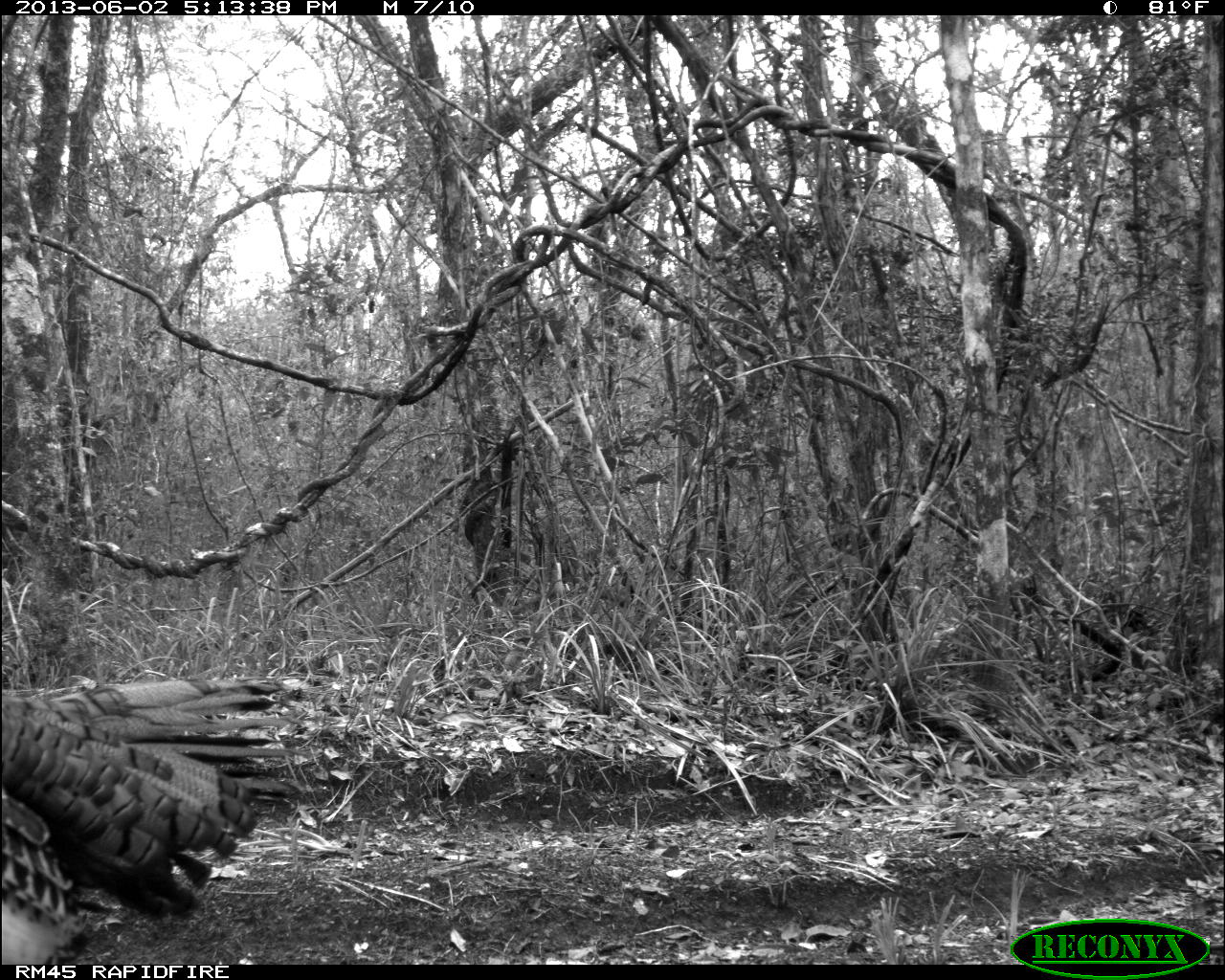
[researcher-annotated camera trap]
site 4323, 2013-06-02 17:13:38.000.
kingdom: Animalia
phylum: Chordata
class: Aves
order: Galliformes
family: Phasianidae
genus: Meleagris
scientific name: Meleagris ocellata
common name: ocellated turkey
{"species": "Meleagris ocellata (ocellated turkey)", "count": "1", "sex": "male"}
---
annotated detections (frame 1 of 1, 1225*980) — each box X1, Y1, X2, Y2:
meleagris ocellata: 2, 675, 313, 965